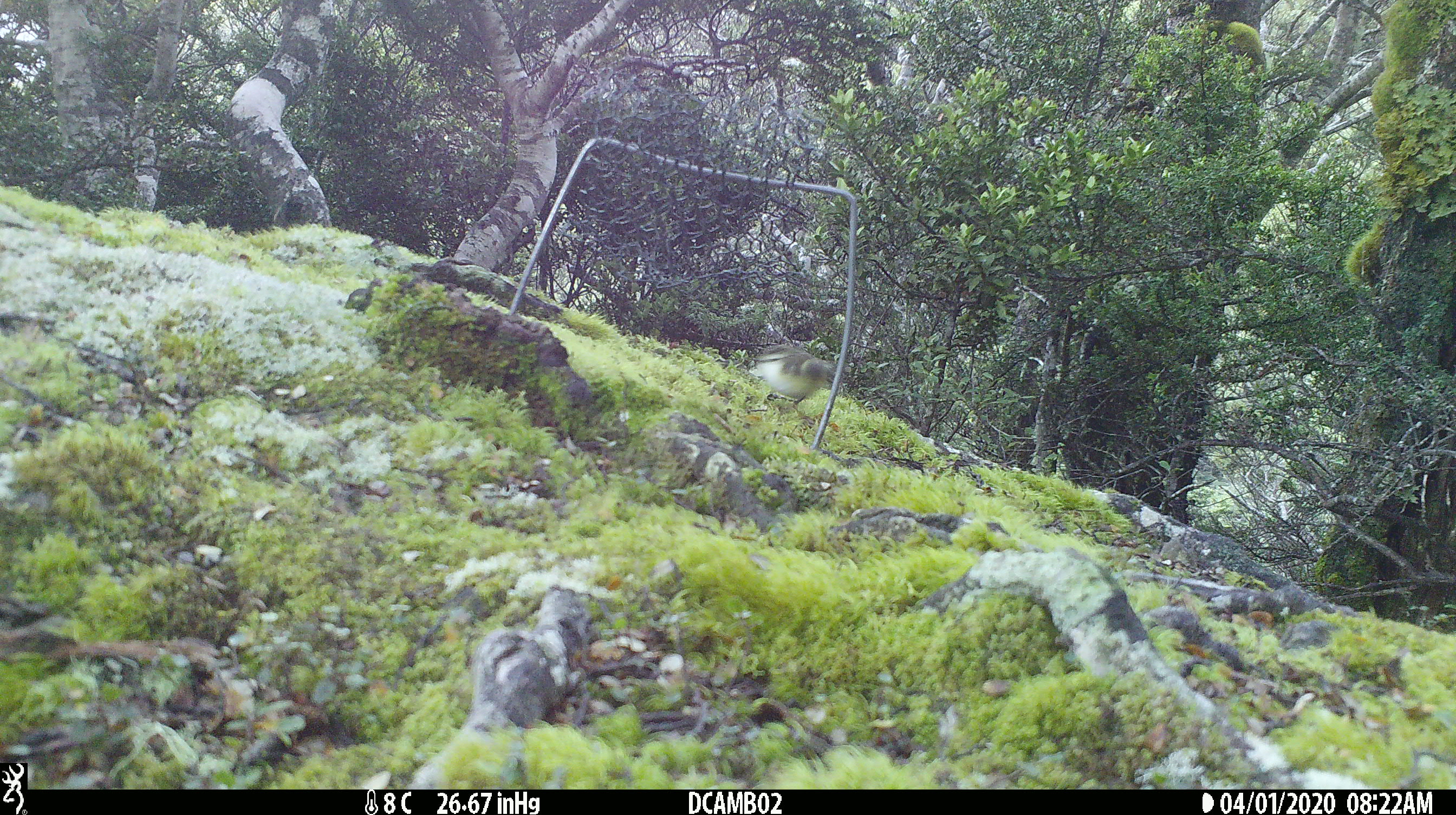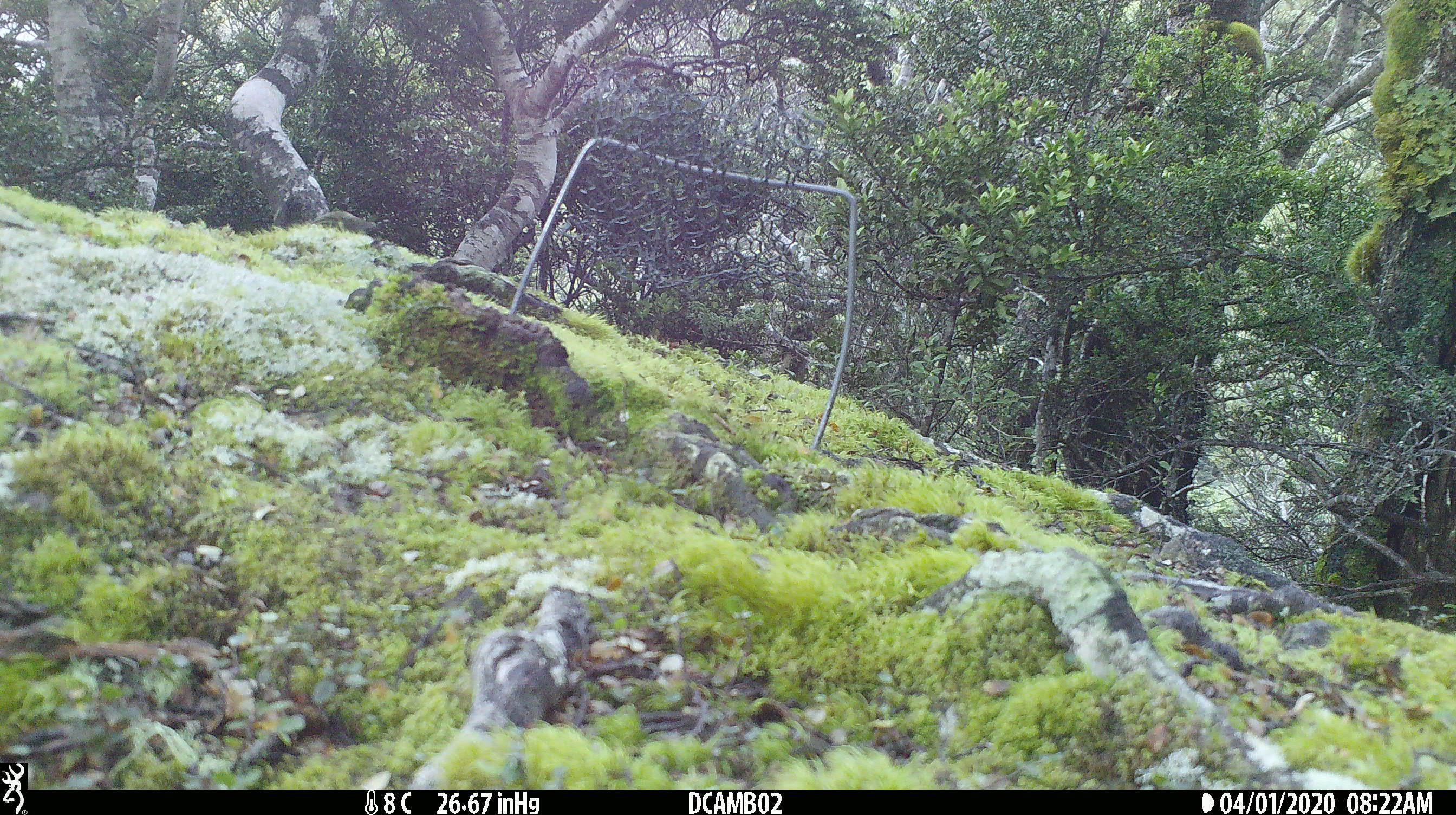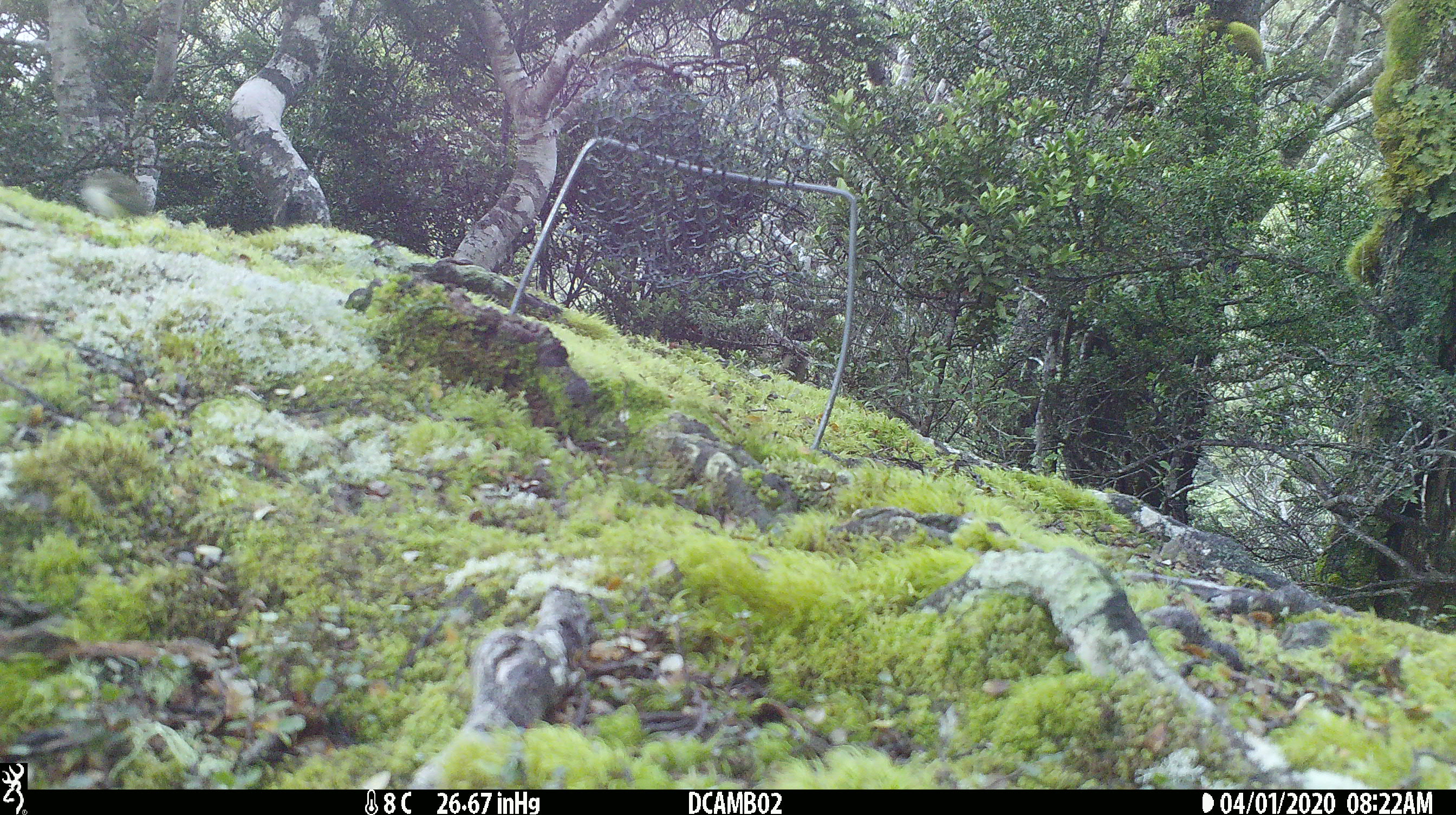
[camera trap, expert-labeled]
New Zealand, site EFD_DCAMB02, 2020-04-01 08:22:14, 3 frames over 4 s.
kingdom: Animalia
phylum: Chordata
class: Aves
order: Passeriformes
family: Acanthisittidae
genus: Acanthisitta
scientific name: Acanthisitta chloris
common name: rifleman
Rifleman (Acanthisitta chloris).